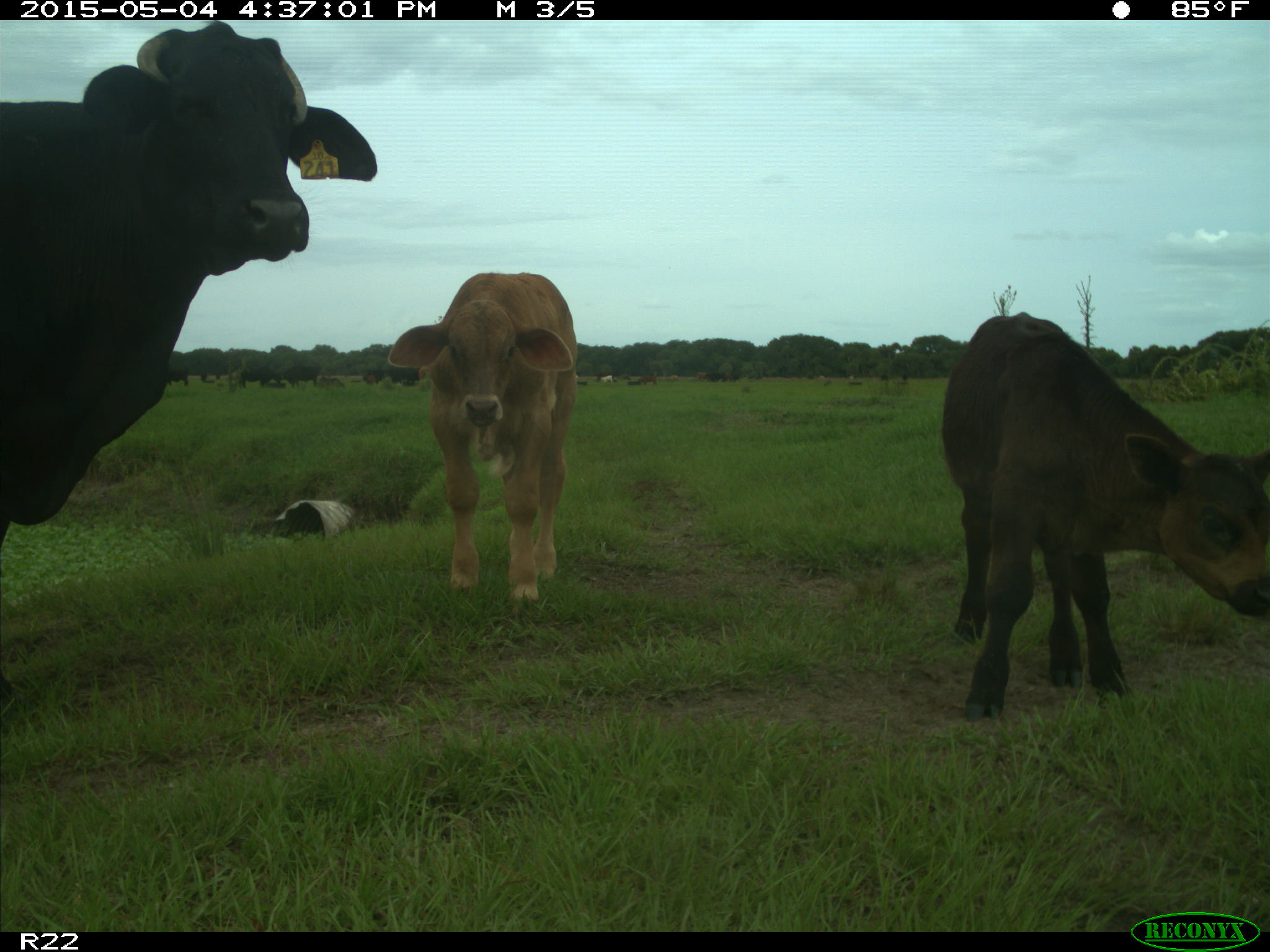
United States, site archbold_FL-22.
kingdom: Animalia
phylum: Chordata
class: Mammalia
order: Artiodactyla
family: Bovidae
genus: Bos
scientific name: Bos taurus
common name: domestic cow